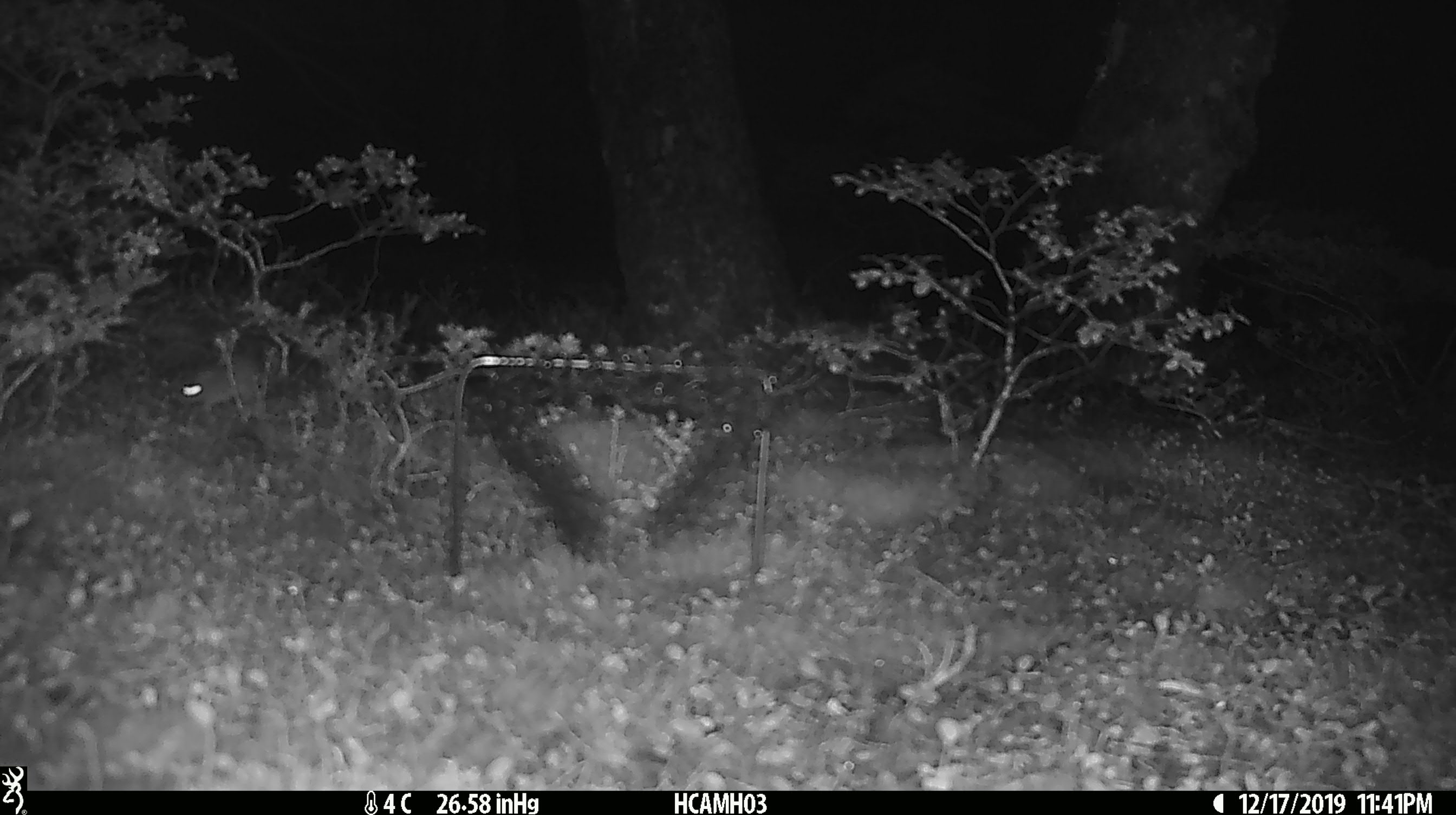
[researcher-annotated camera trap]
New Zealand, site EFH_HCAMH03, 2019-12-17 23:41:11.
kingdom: Animalia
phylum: Chordata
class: Mammalia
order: Rodentia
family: Muridae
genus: Mus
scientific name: Mus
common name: mouse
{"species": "mouse (Mus)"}